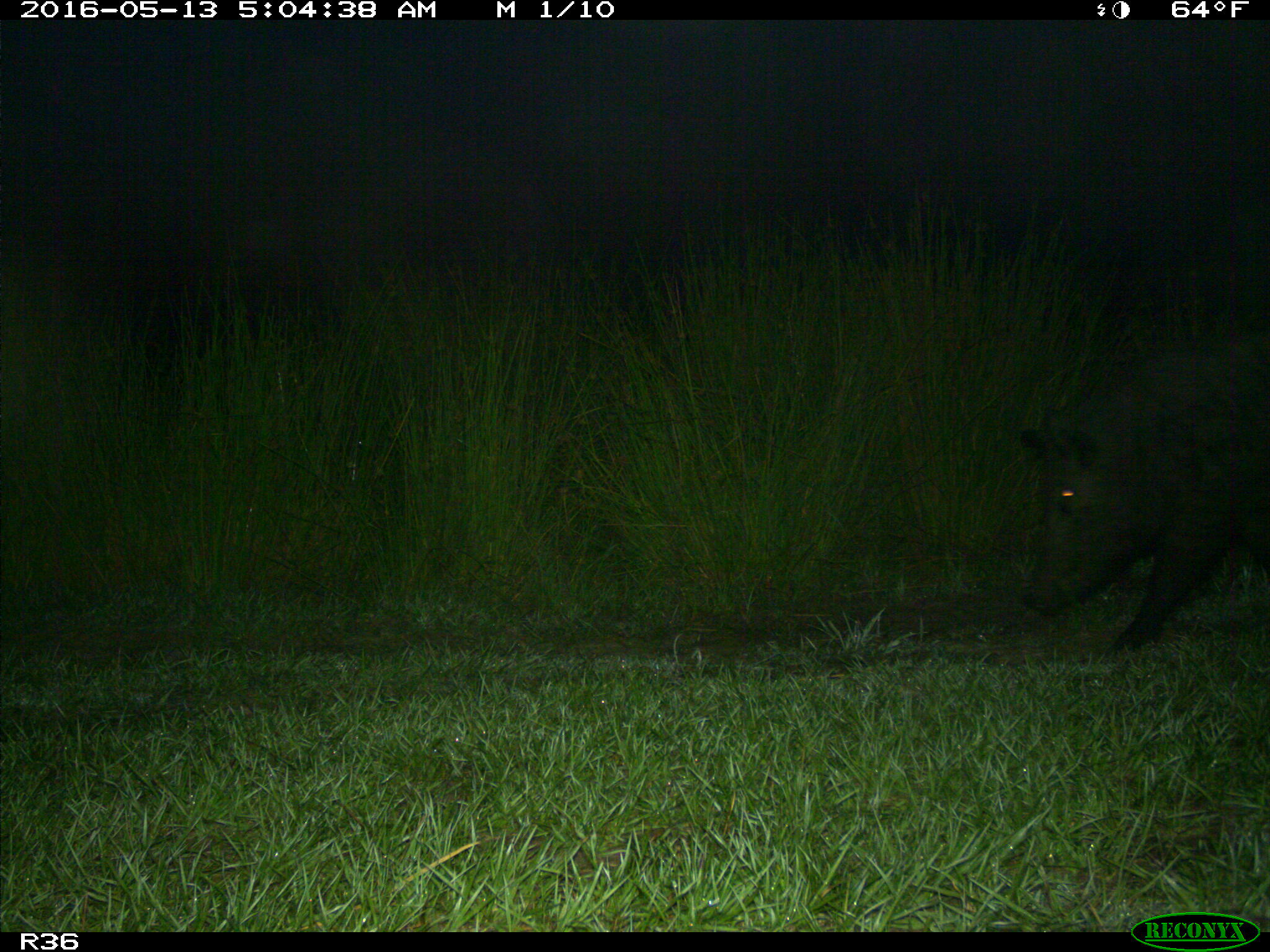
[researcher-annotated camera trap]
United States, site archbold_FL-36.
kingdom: Animalia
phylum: Chordata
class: Mammalia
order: Artiodactyla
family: Suidae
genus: Sus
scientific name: Sus scrofa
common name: wild boar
Sus scrofa (wild boar).